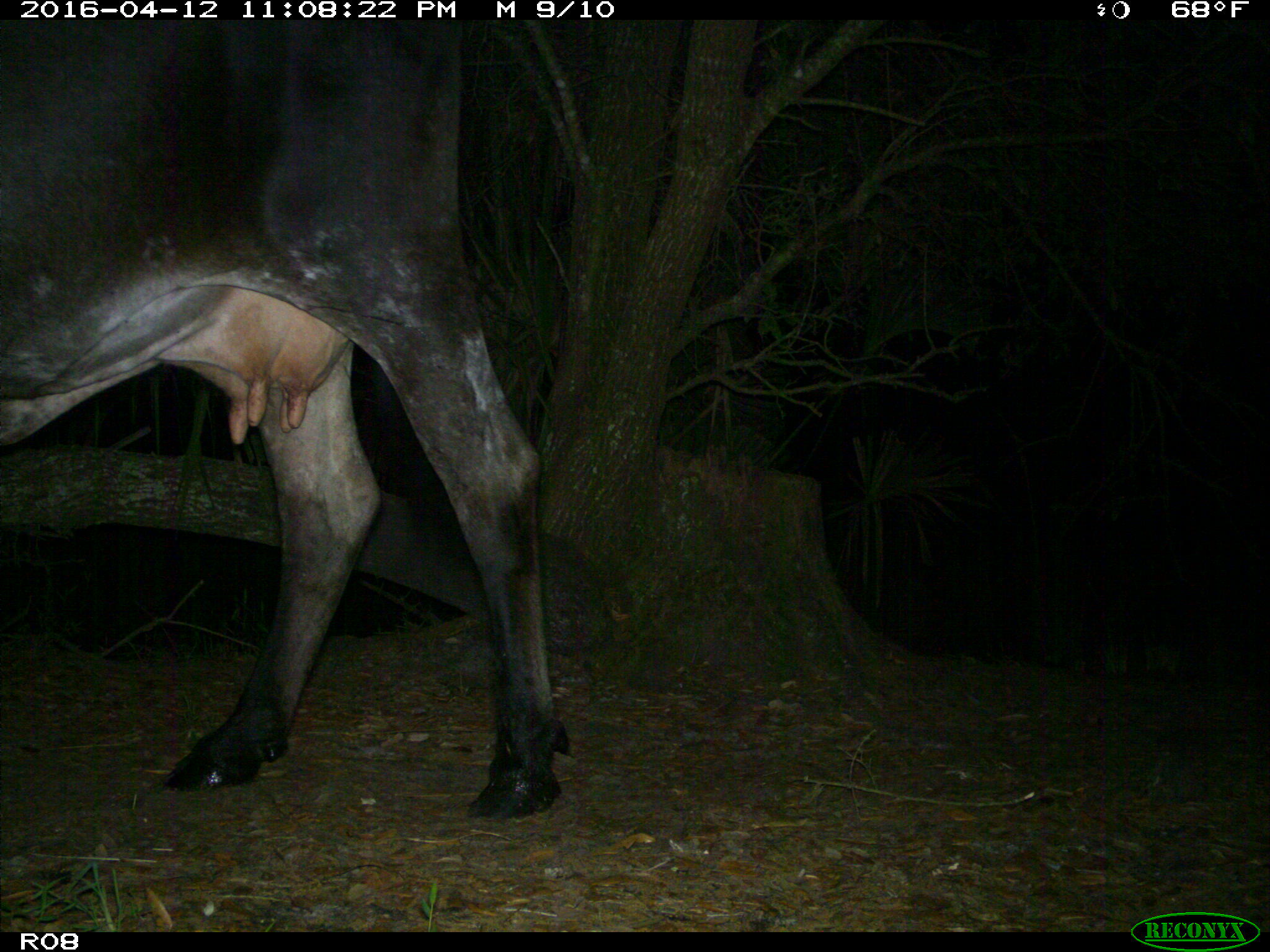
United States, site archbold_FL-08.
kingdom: Animalia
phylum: Chordata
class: Mammalia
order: Artiodactyla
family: Bovidae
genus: Bos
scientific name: Bos taurus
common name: domestic cow